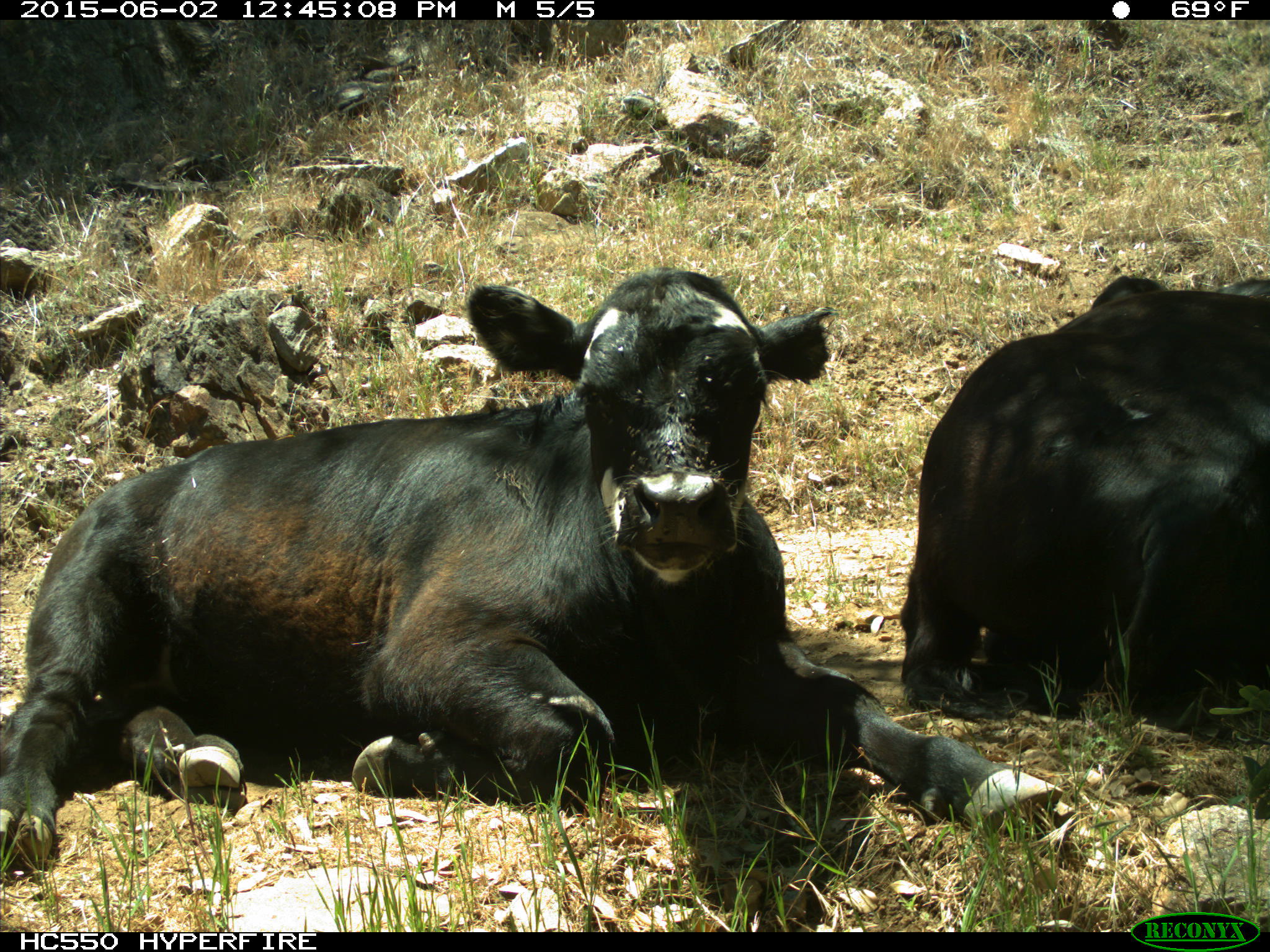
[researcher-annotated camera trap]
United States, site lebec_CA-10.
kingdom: Animalia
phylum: Chordata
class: Mammalia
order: Artiodactyla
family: Bovidae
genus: Bos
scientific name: Bos taurus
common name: domestic cow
Bos taurus (domestic cow).